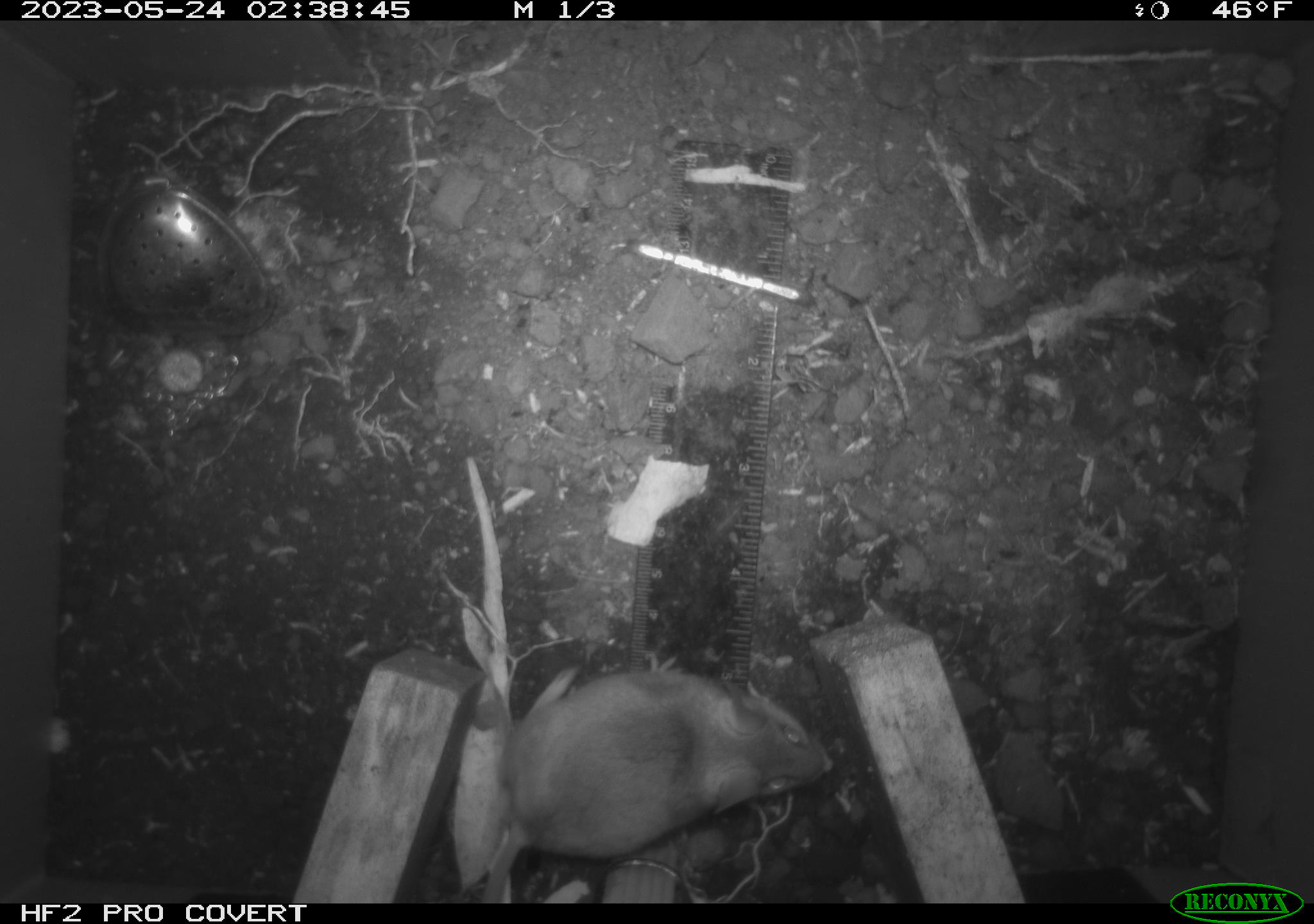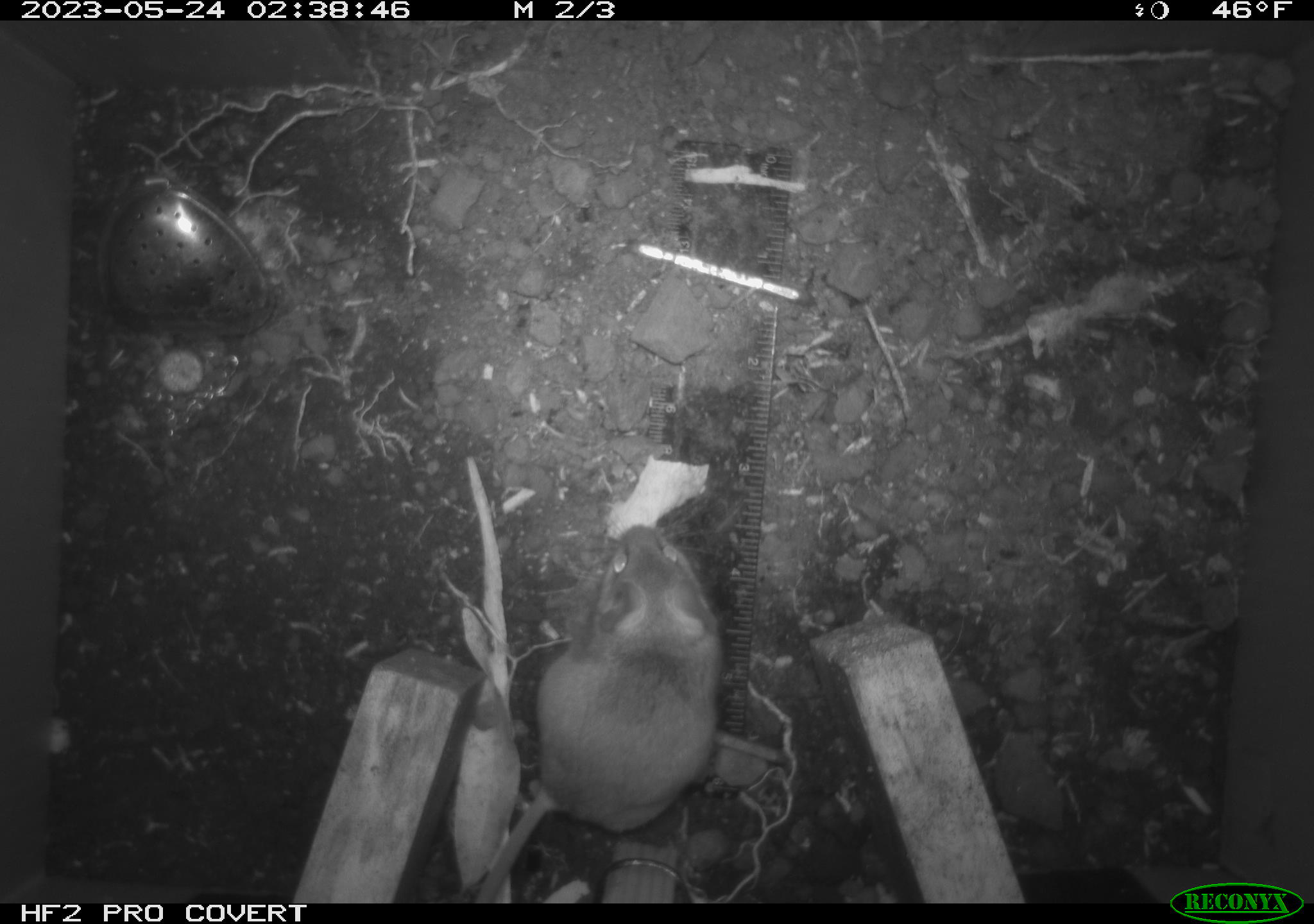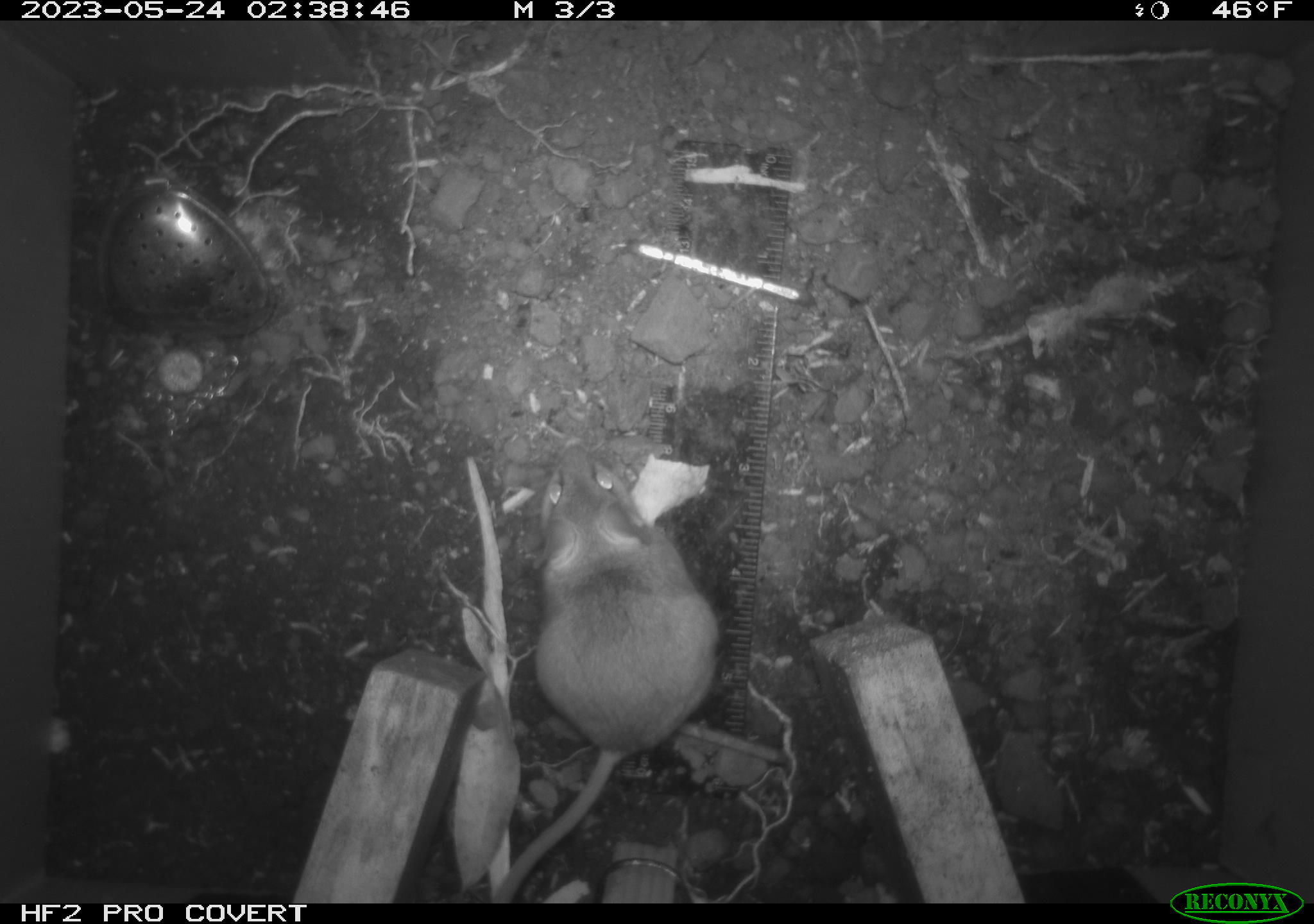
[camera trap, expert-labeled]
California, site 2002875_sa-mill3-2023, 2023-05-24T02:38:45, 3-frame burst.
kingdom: Animalia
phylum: Chordata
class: Mammalia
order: Rodentia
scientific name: Rodentia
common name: mouse species